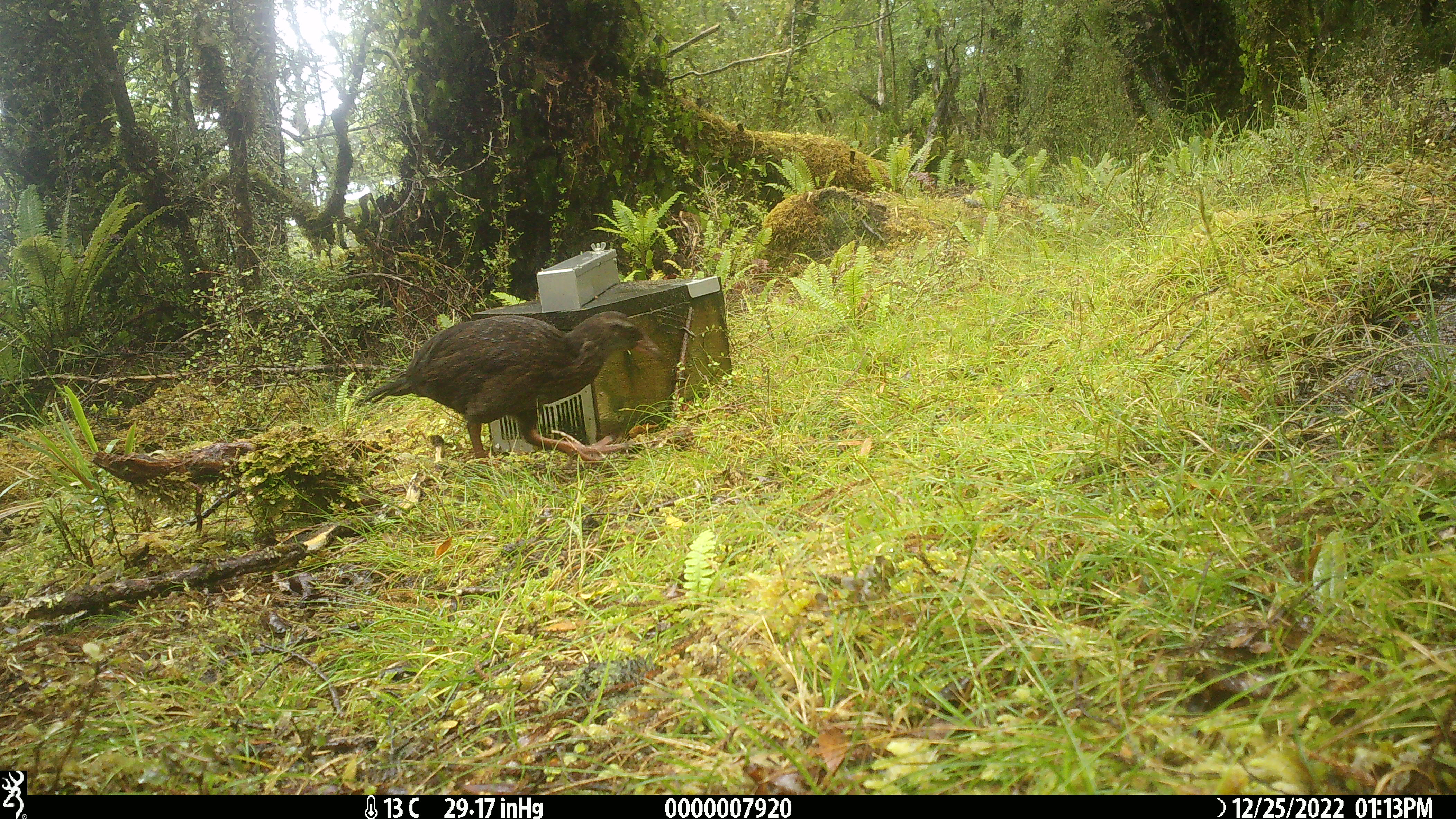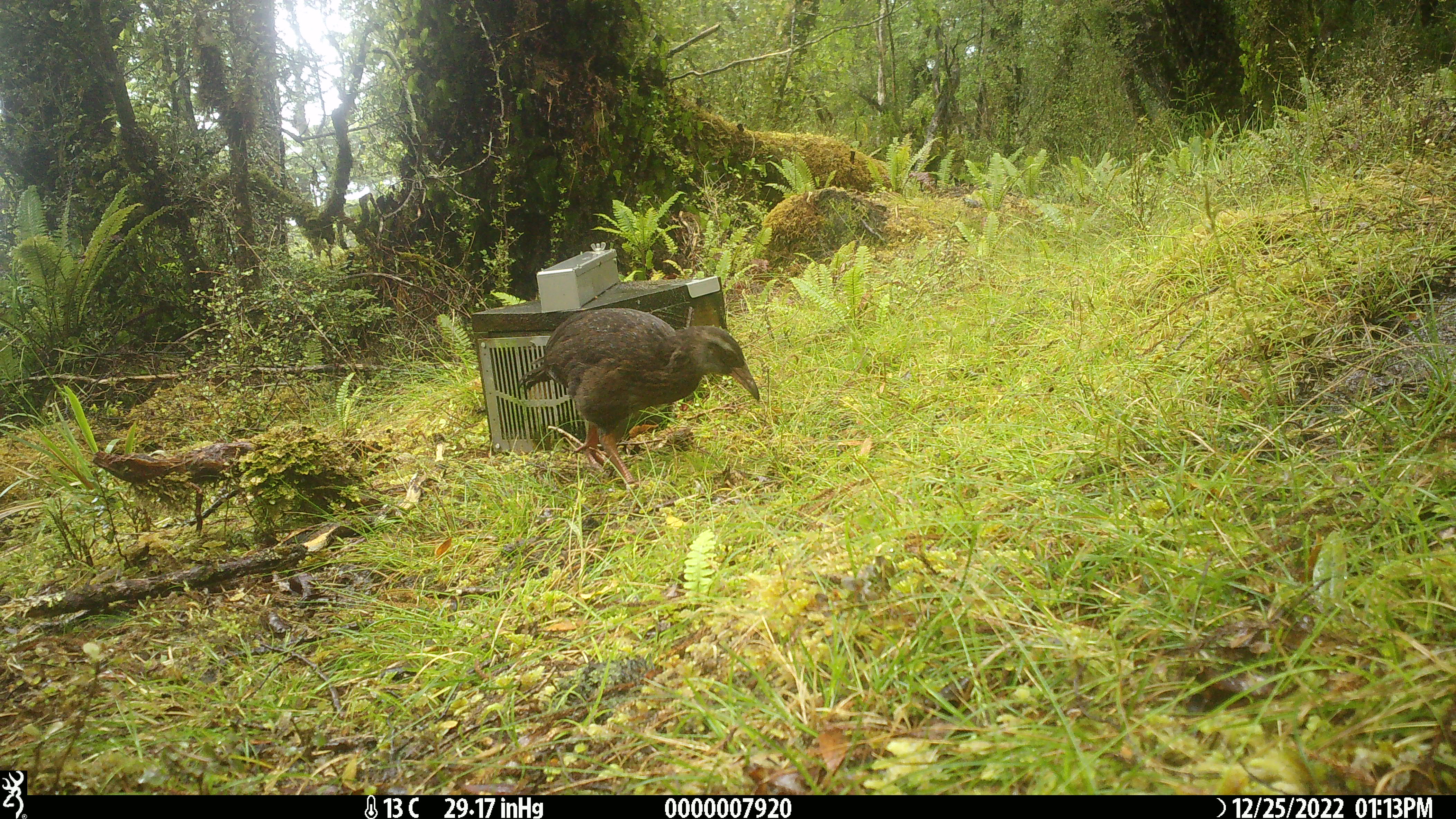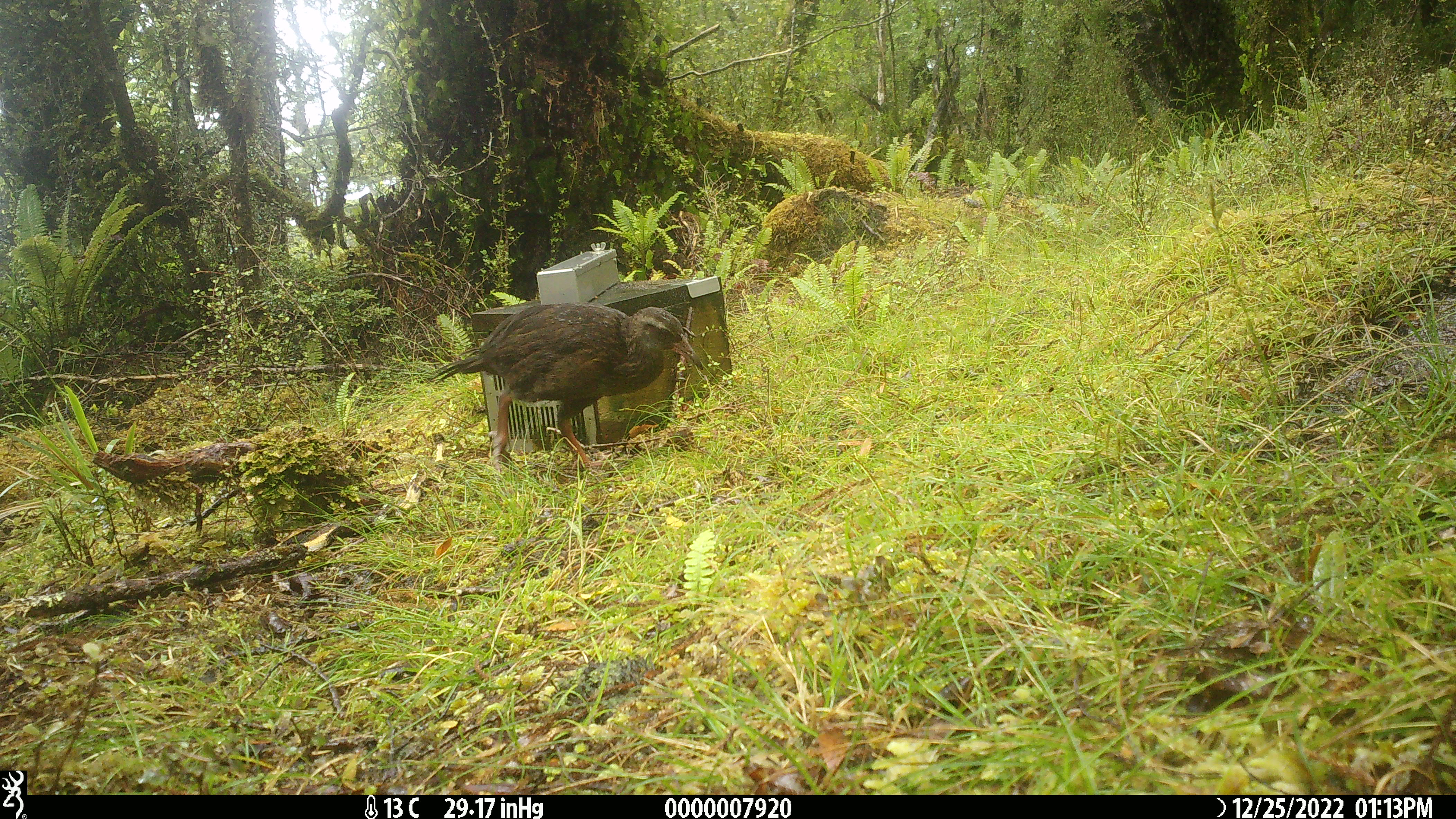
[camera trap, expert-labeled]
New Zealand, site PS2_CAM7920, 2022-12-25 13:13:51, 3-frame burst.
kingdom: Animalia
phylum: Chordata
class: Aves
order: Gruiformes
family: Rallidae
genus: Gallirallus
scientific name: Gallirallus australis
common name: weka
Weka (Gallirallus australis).